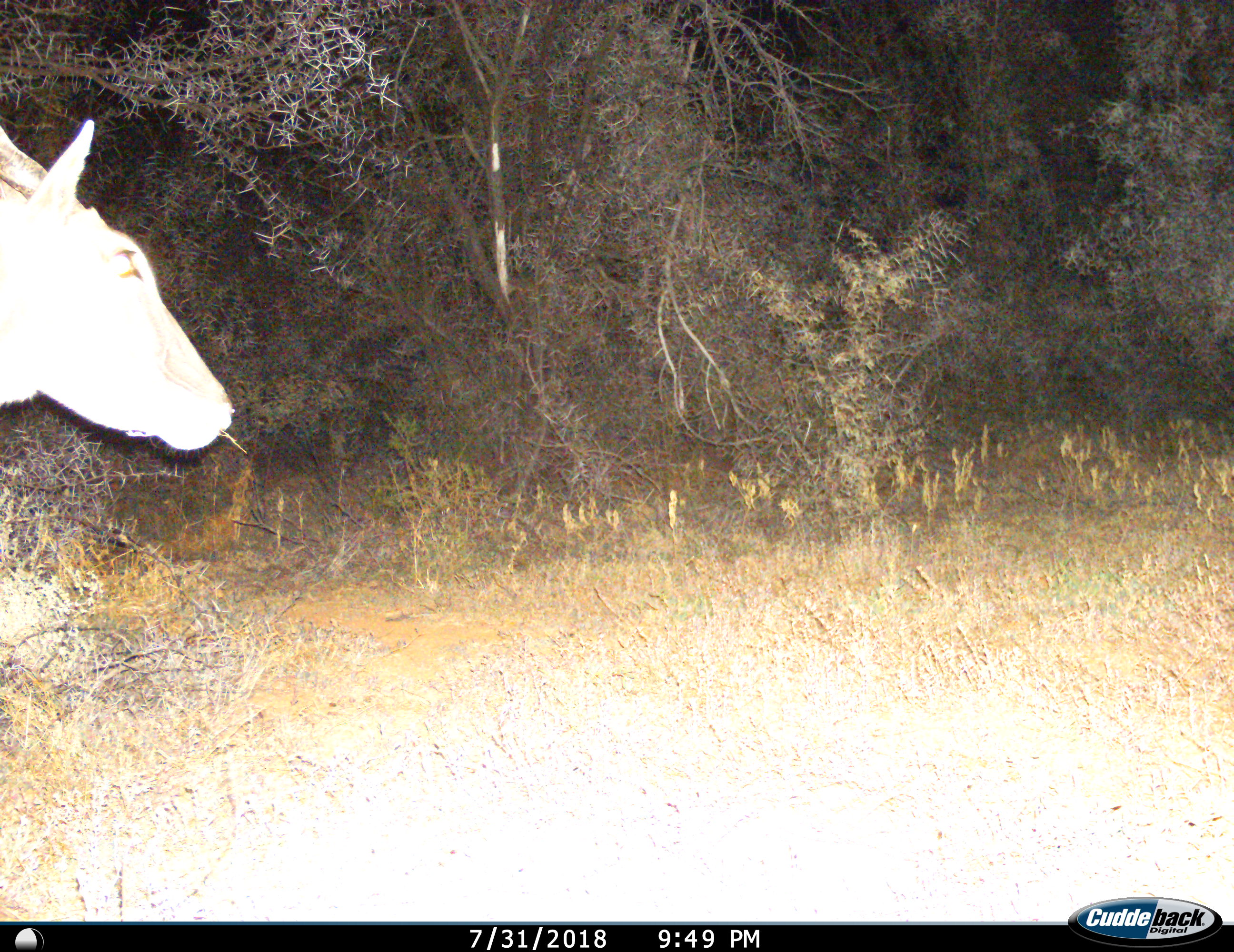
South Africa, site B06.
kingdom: Animalia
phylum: Chordata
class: Mammalia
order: Artiodactyla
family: Bovidae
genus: Tragelaphus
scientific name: Tragelaphus oryx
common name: eland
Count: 1.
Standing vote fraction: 62%.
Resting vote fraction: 0%.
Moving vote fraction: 25%.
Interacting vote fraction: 0%.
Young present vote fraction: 0%.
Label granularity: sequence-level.